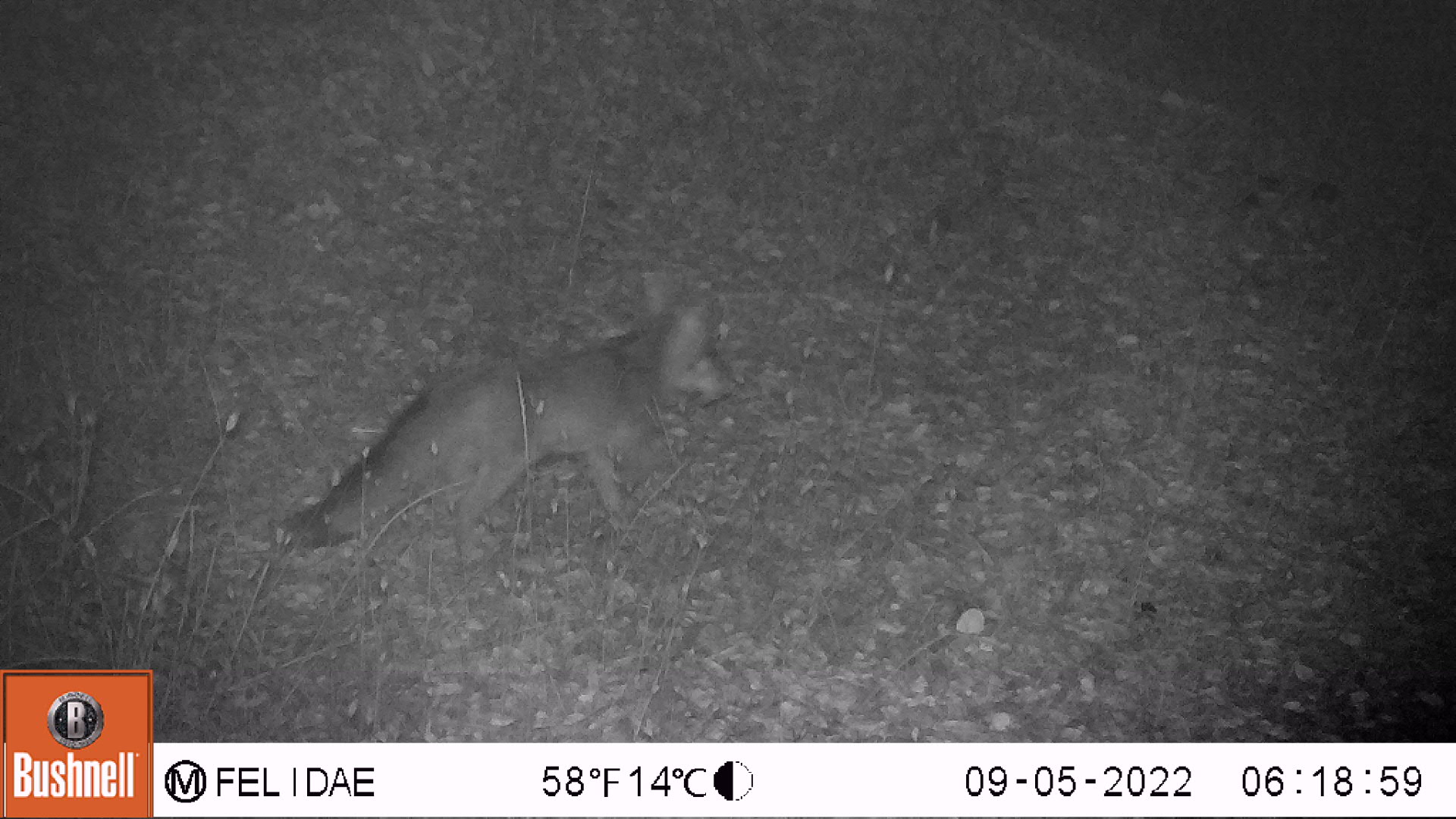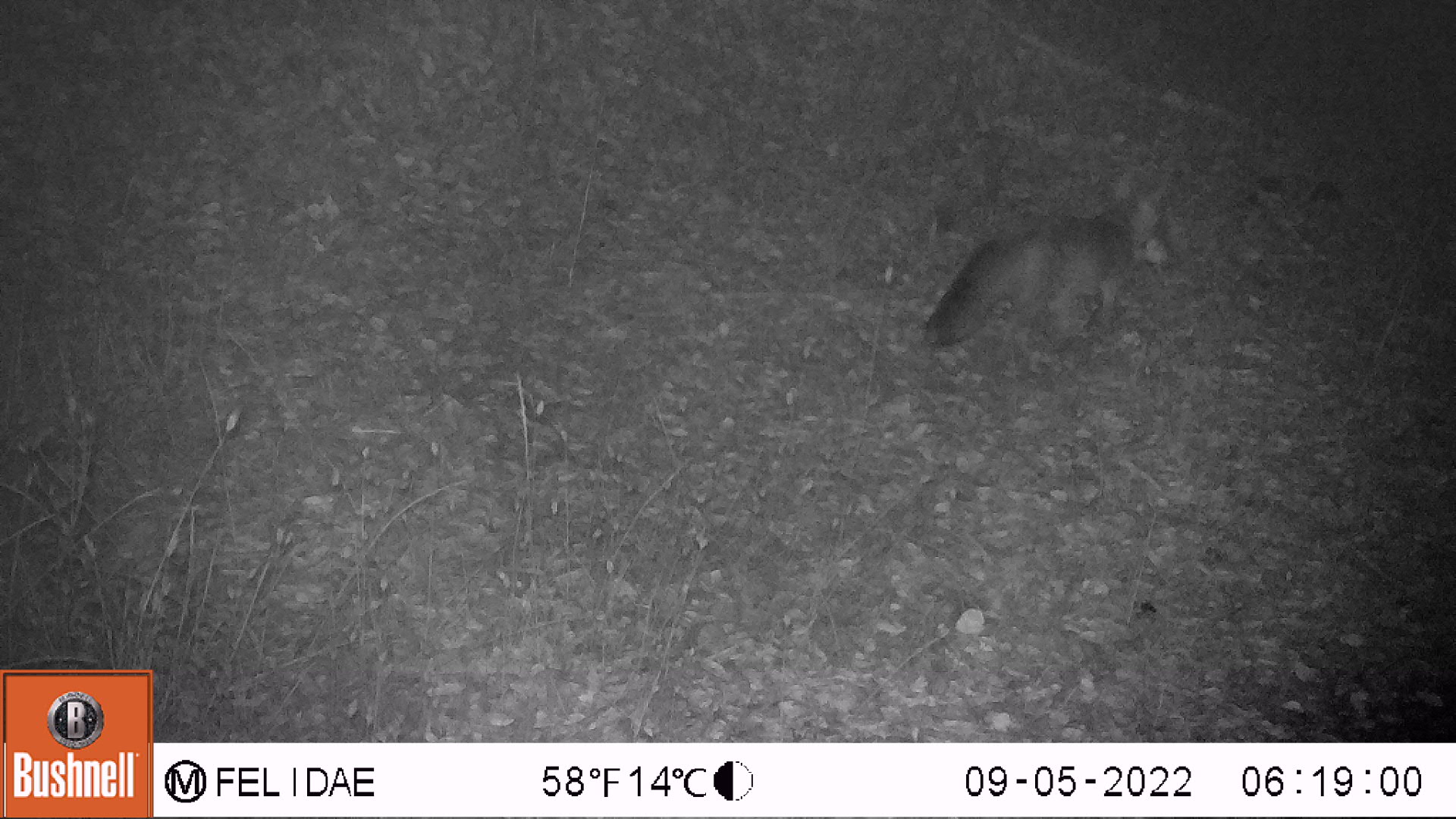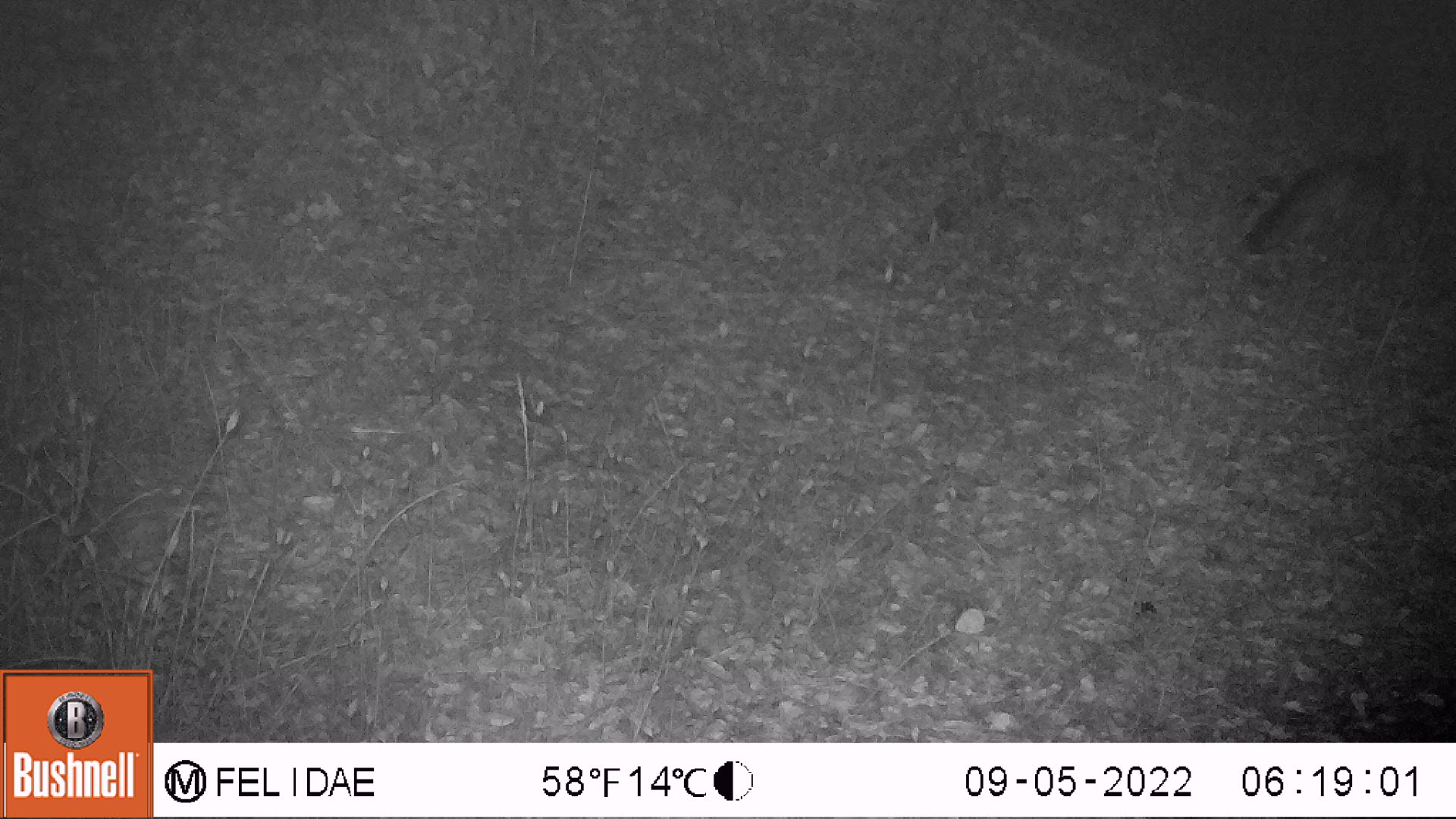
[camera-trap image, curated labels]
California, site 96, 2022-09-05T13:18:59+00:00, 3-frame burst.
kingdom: Animalia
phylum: Chordata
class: Mammalia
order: Carnivora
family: Canidae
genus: Urocyon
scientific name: Urocyon cinereoargenteus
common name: gray fox